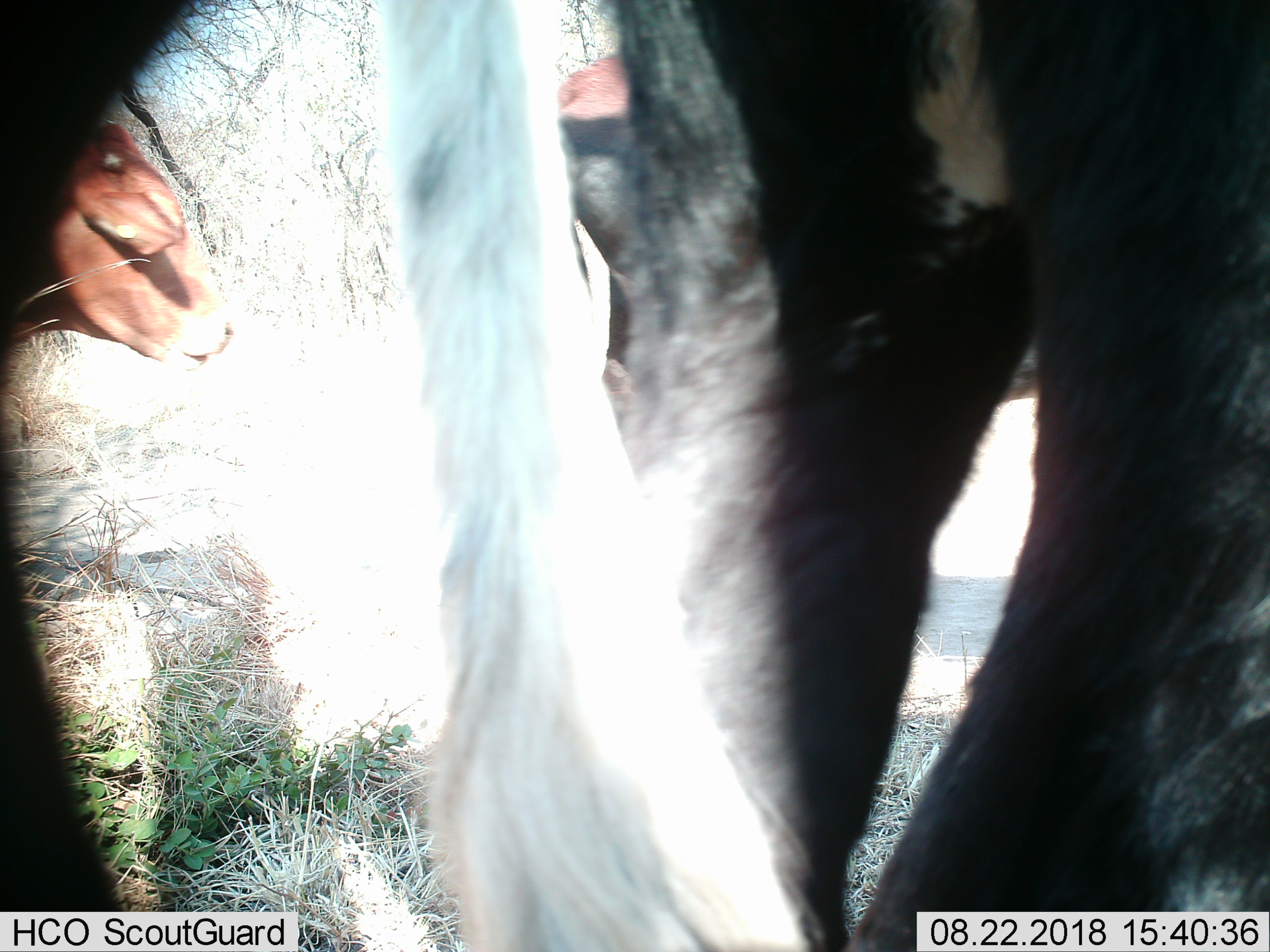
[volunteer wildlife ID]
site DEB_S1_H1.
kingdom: Animalia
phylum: Chordata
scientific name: Vertebrata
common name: domestic animal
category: domesticanimal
Domesticanimal (domestic animal) (Vertebrata), count 3. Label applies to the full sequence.